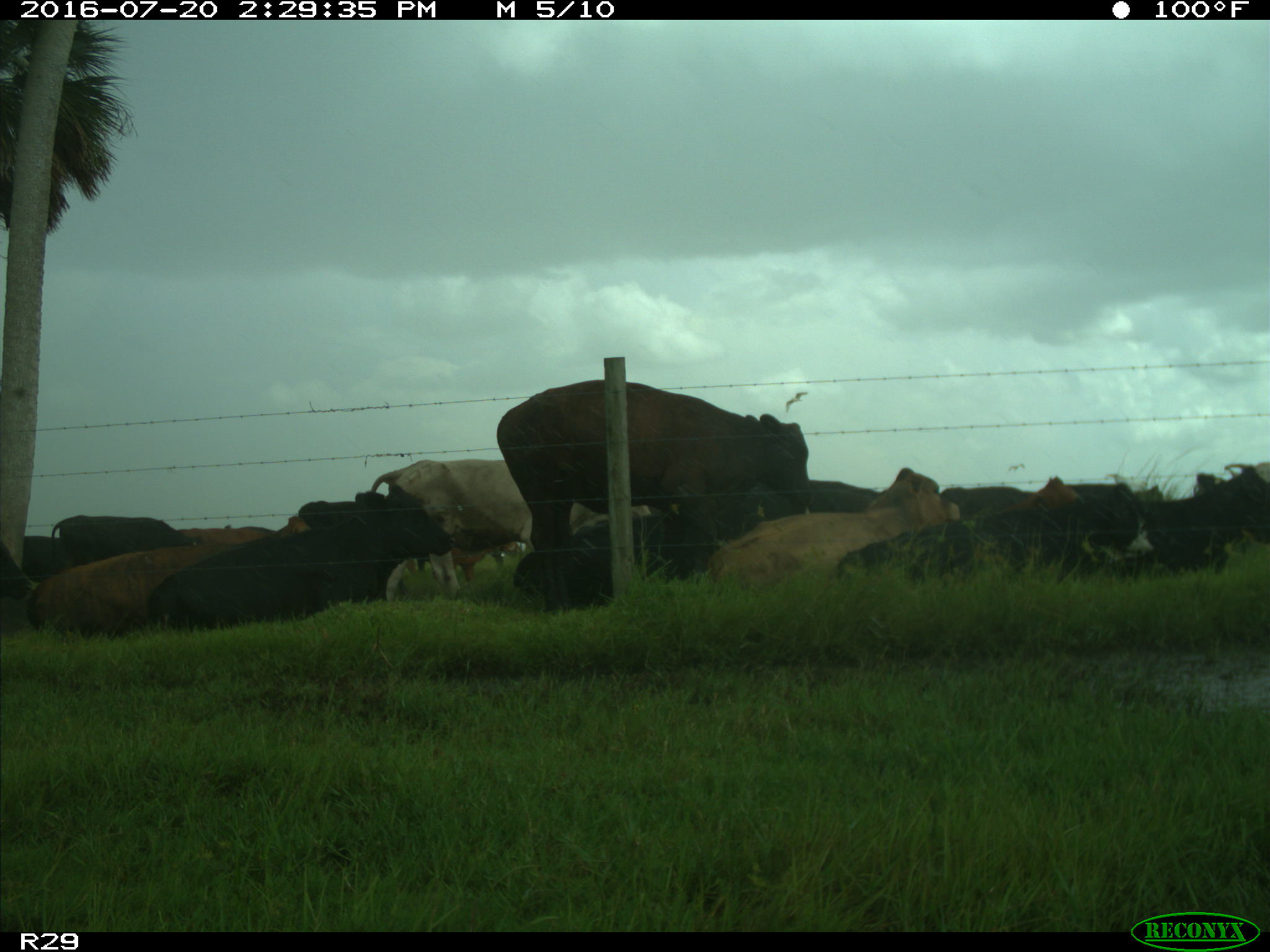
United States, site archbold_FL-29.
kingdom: Animalia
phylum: Chordata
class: Mammalia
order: Artiodactyla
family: Bovidae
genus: Bos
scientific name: Bos taurus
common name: domestic cow